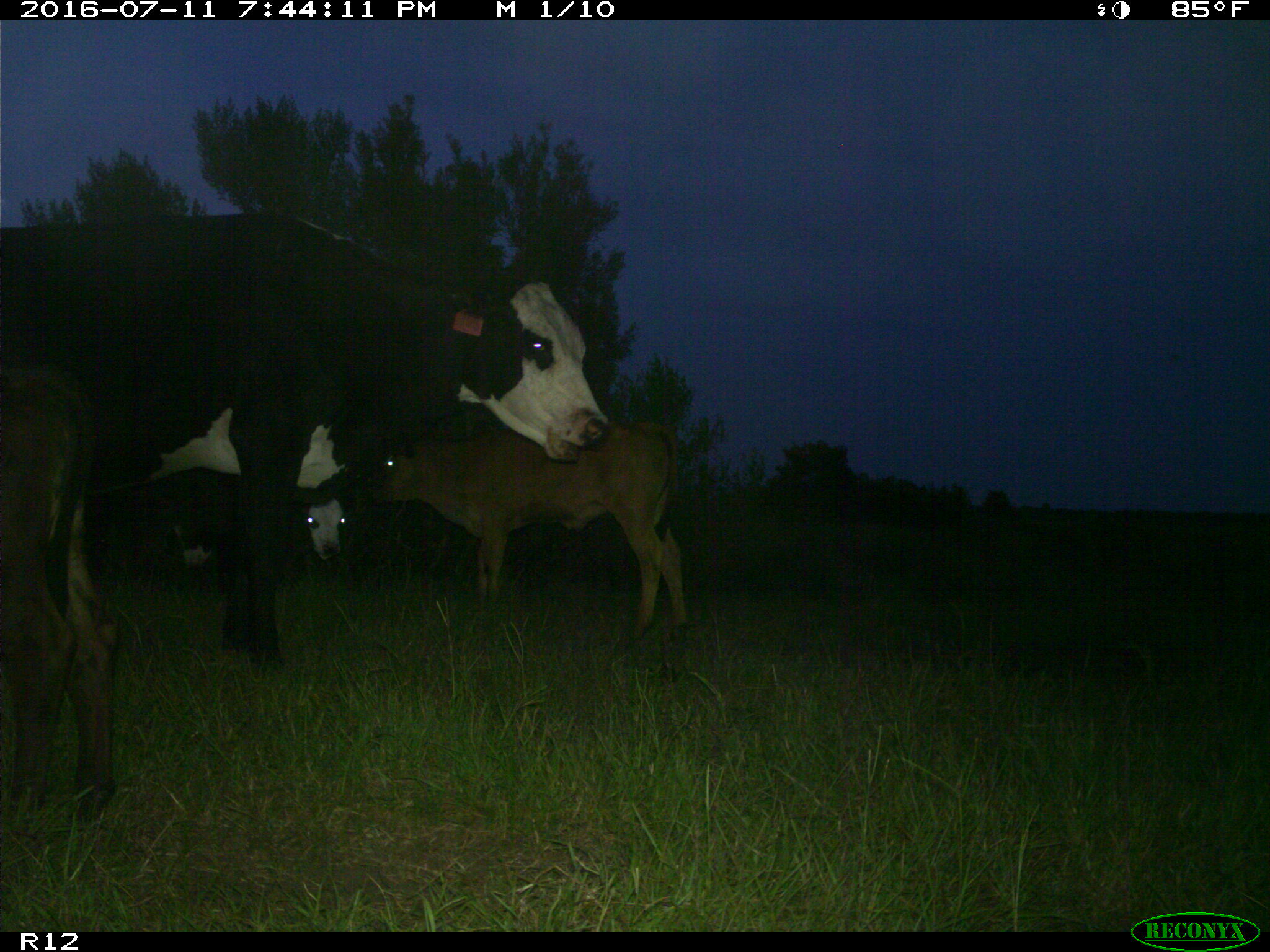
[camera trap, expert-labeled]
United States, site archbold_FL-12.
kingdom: Animalia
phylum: Chordata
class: Mammalia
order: Artiodactyla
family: Bovidae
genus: Bos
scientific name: Bos taurus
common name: domestic cow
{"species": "Bos taurus (domestic cow)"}